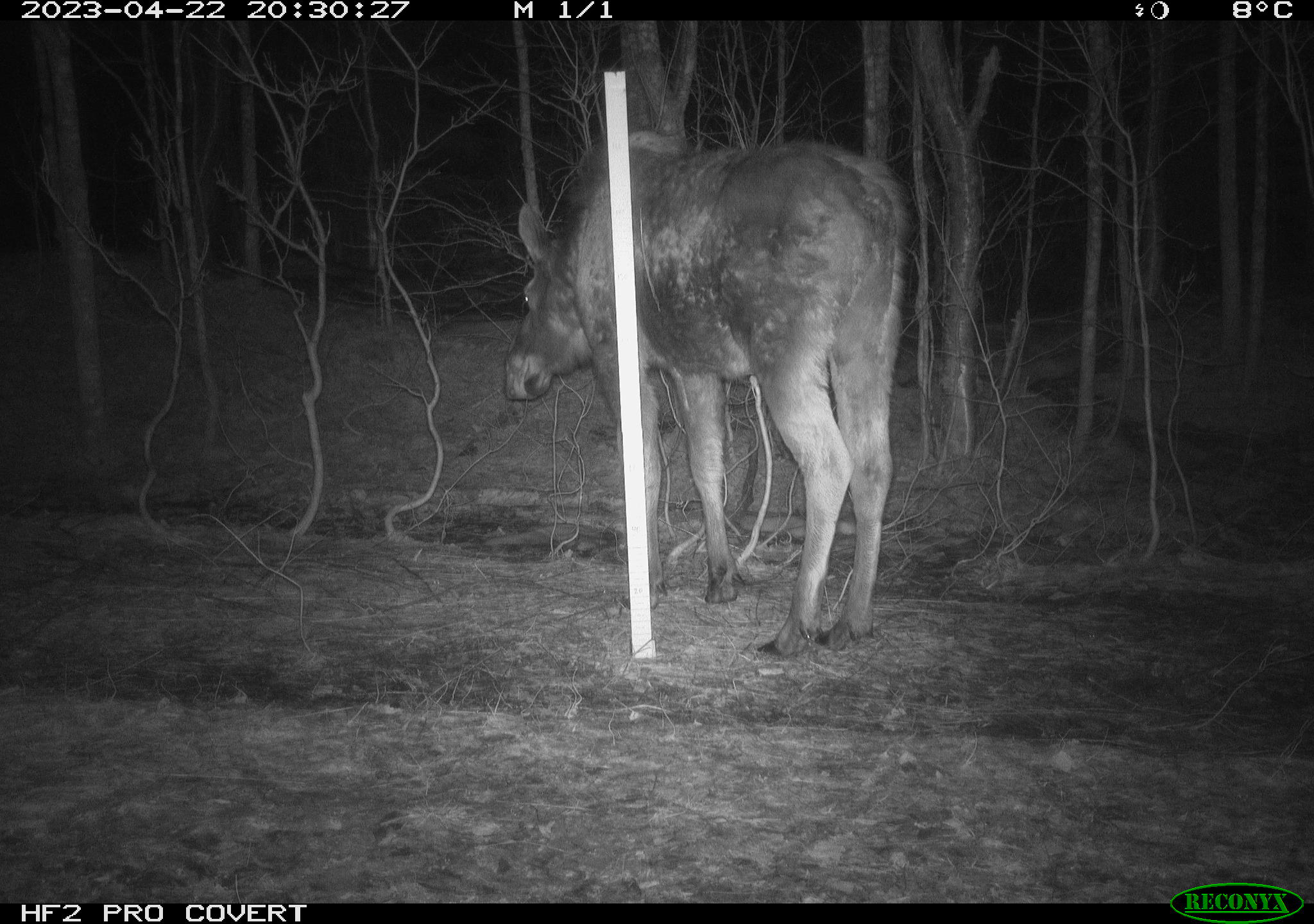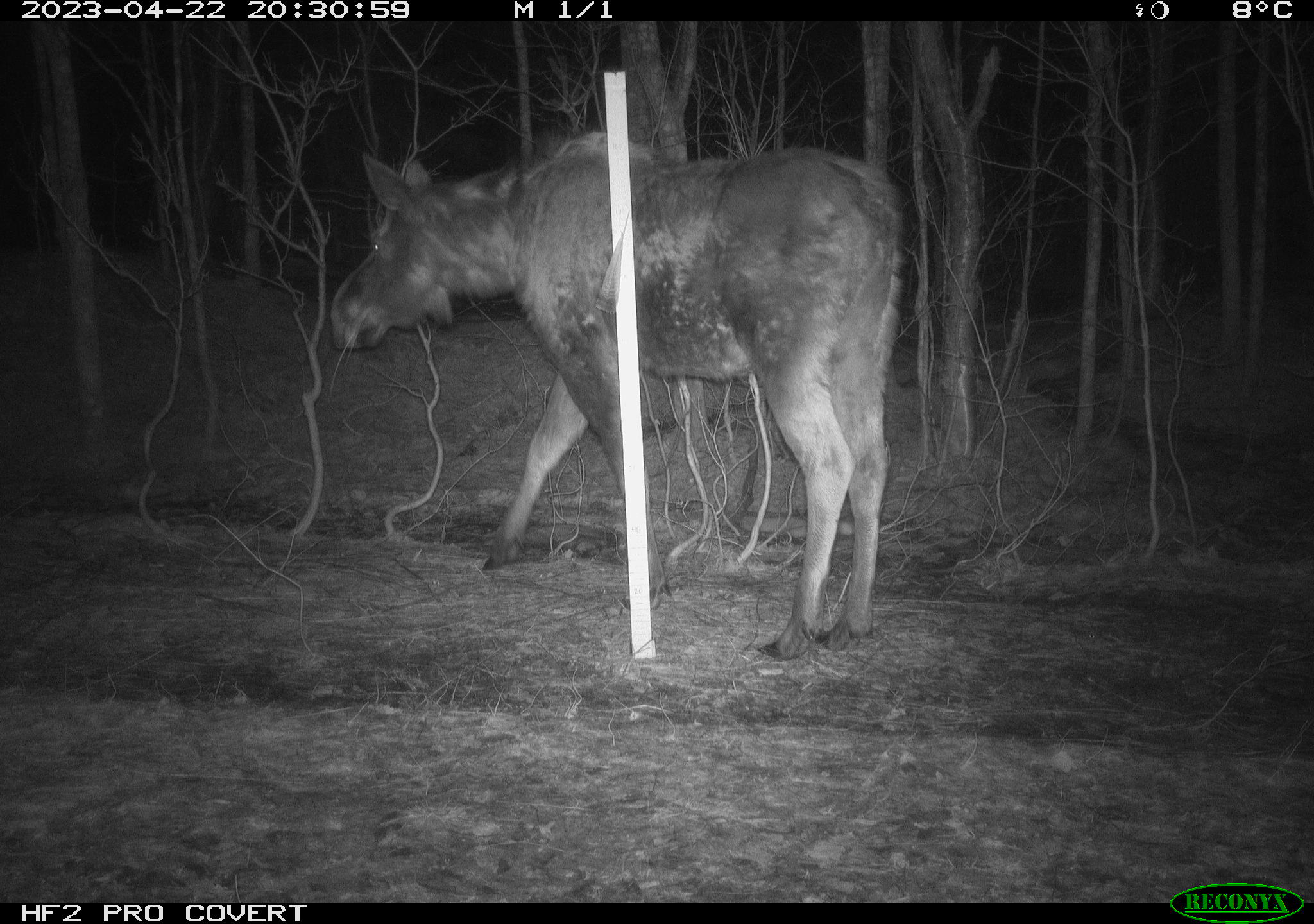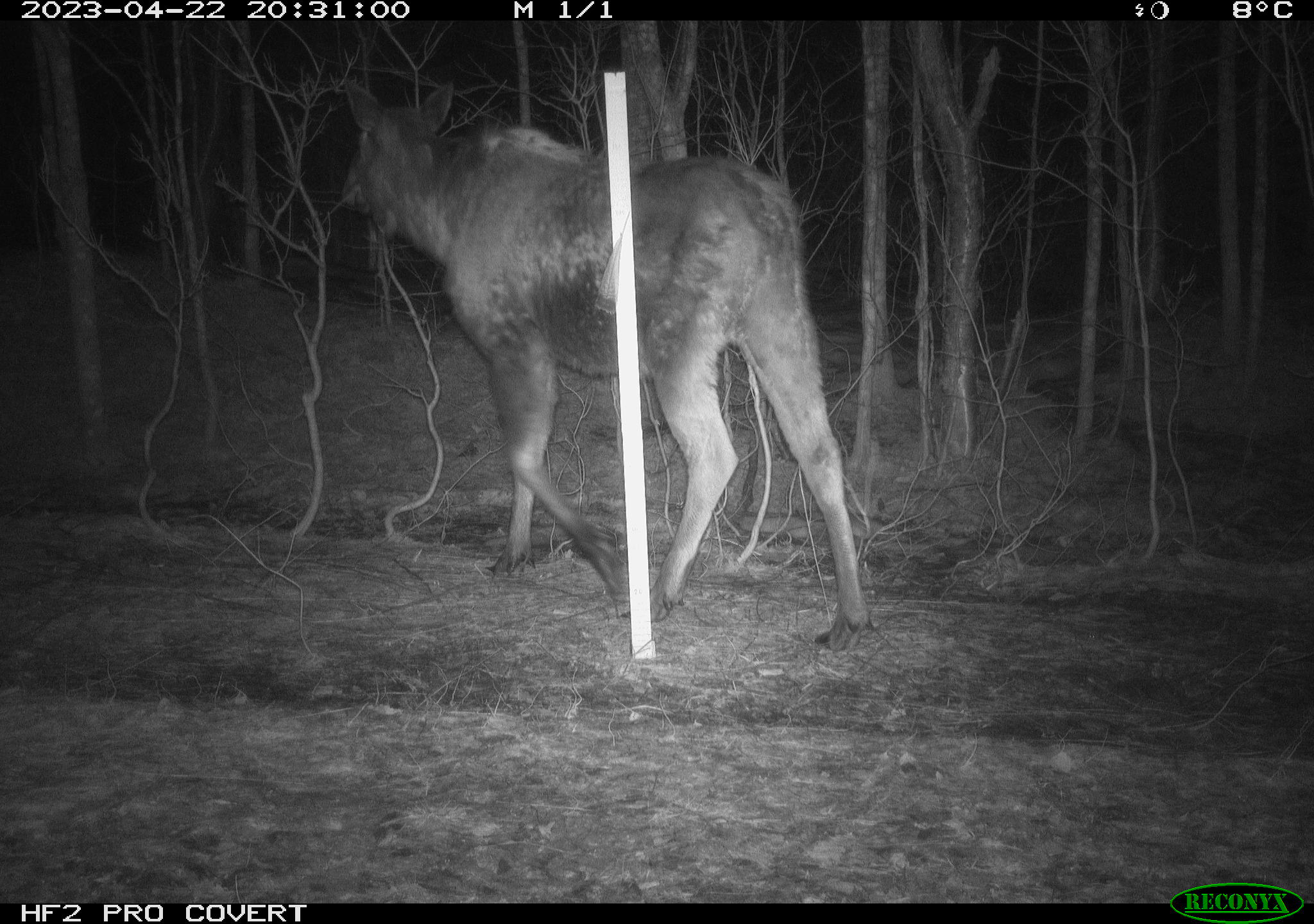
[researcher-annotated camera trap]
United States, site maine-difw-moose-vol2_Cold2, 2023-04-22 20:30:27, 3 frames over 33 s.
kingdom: Animalia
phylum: Chordata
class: Mammalia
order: Artiodactyla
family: Cervidae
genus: Alces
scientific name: Alces alces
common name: moose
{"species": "moose (Alces alces)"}